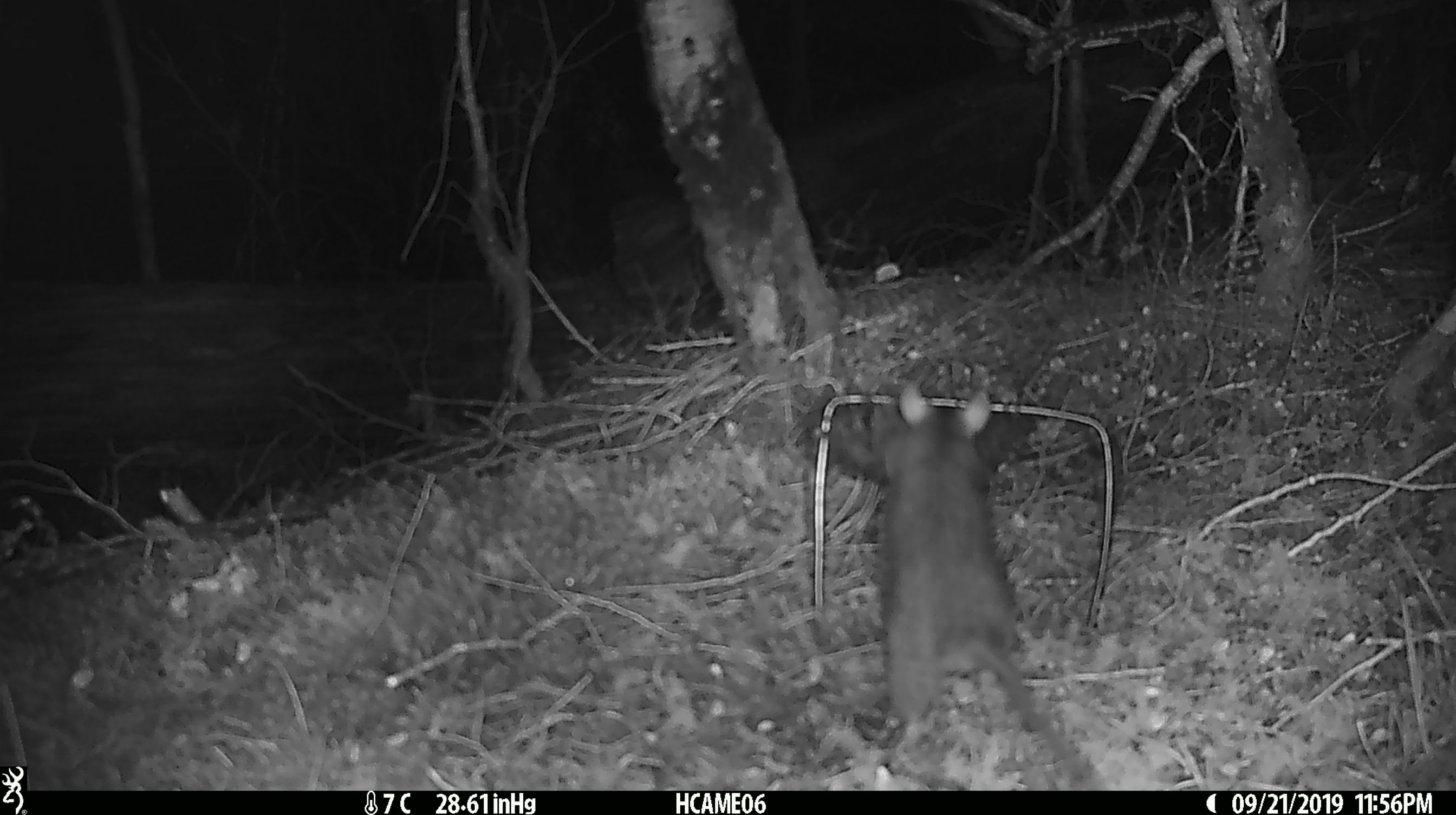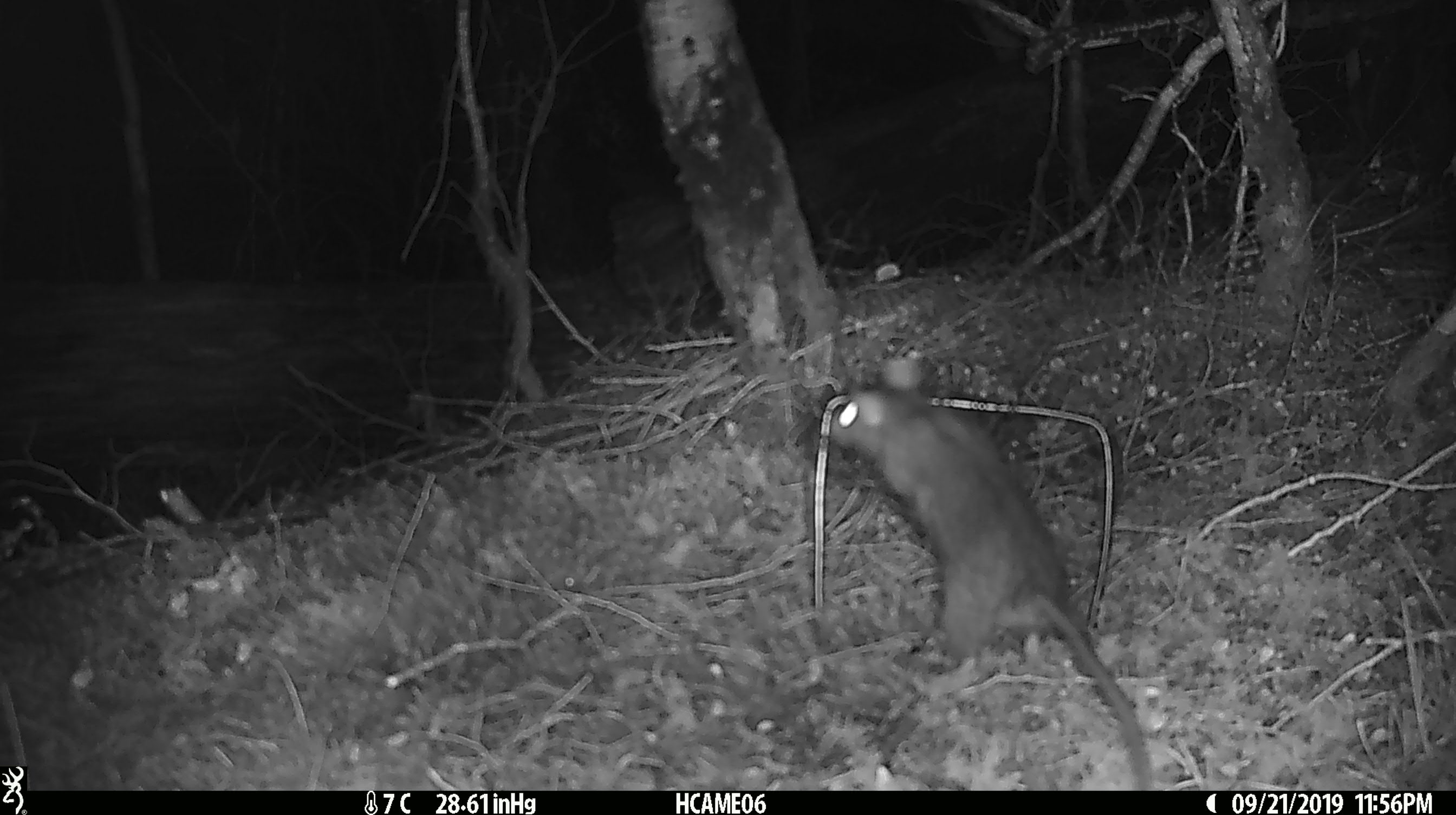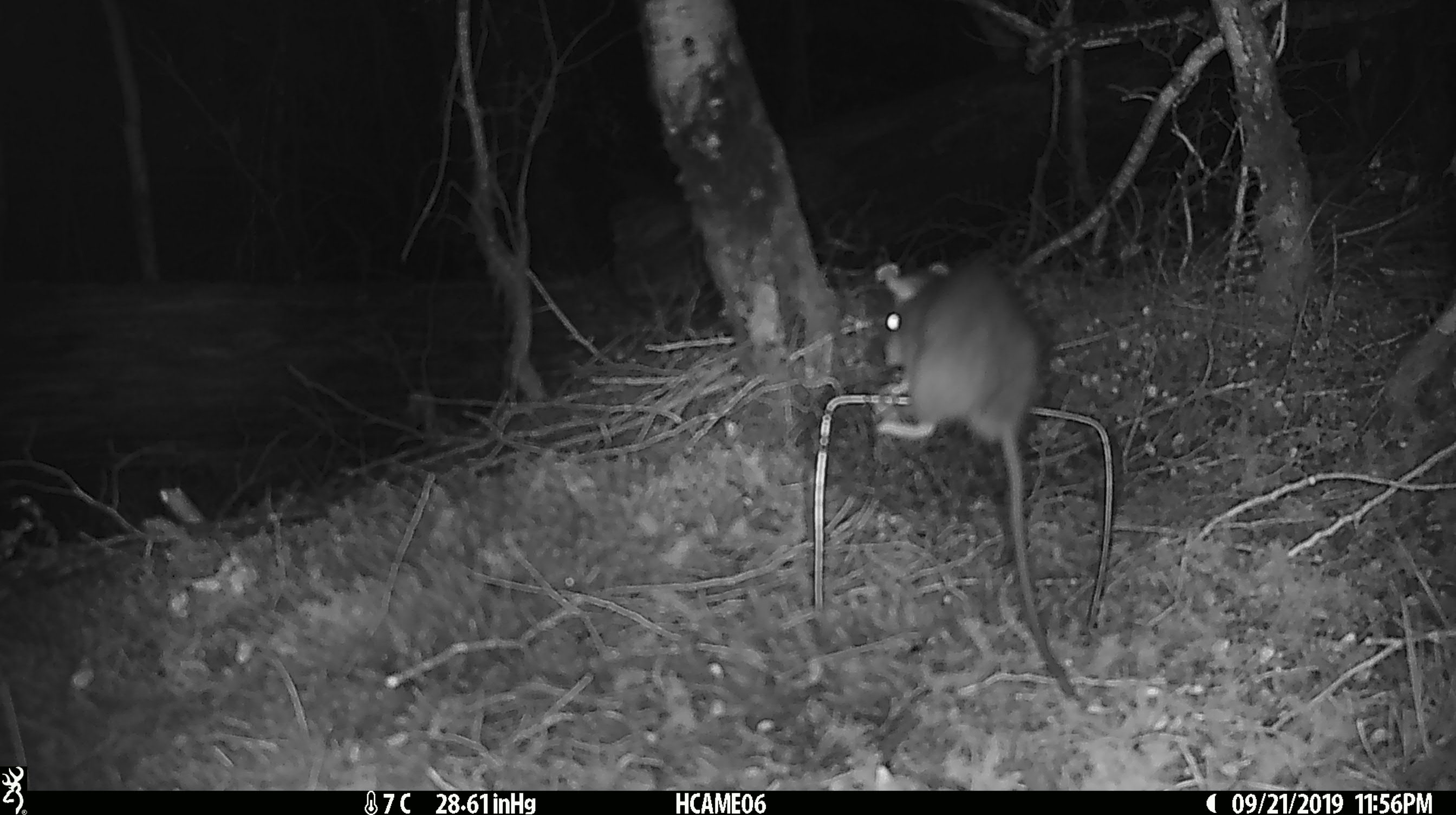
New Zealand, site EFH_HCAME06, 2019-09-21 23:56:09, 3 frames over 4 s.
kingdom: Animalia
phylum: Chordata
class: Mammalia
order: Rodentia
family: Muridae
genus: Rattus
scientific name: Rattus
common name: rat